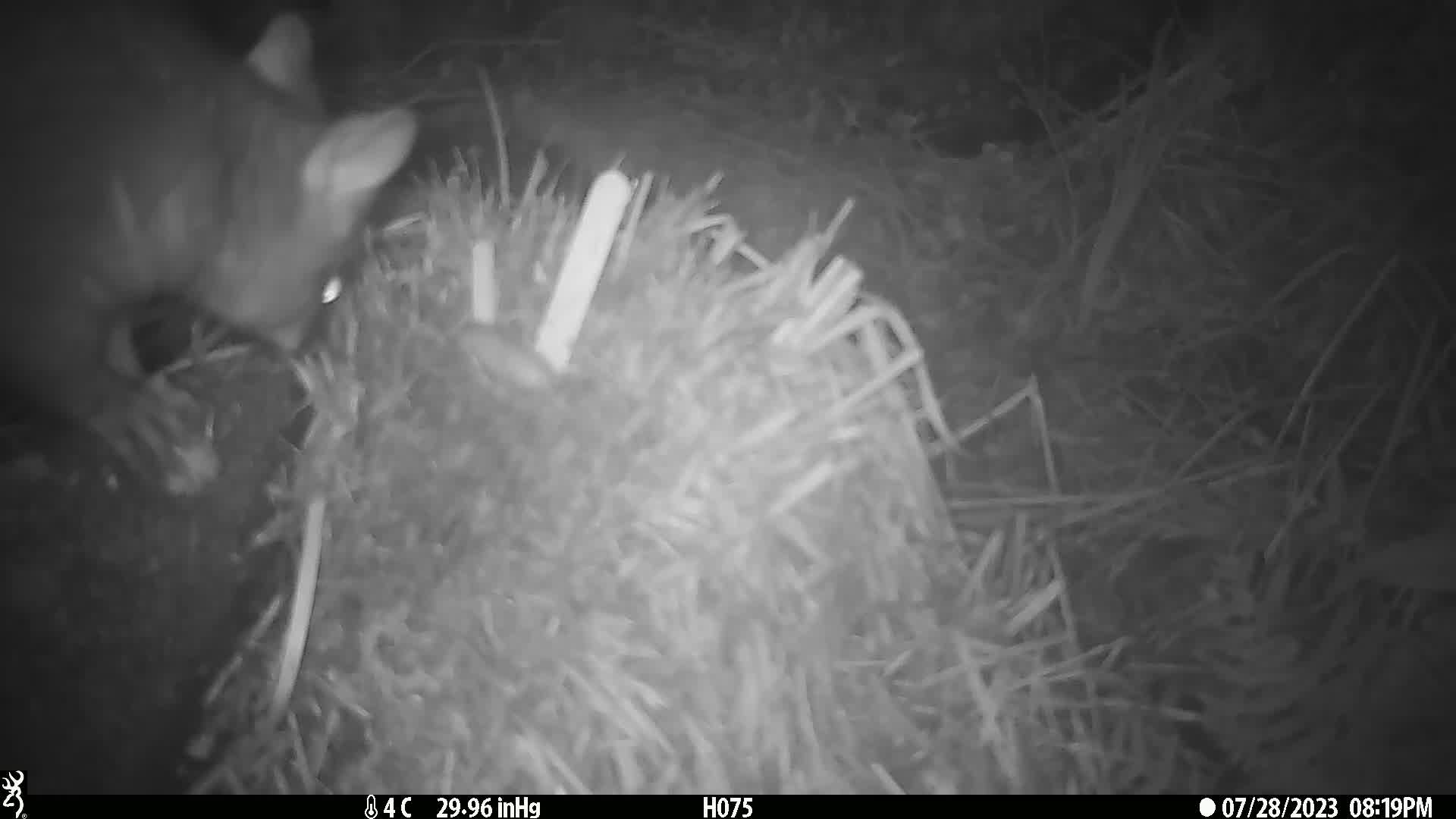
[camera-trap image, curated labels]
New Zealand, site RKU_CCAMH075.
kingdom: Animalia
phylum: Chordata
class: Mammalia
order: Diprotodontia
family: Phalangeridae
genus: Trichosurus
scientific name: Trichosurus vulpecula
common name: common brushtail possum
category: possum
Possum (common brushtail possum) (Trichosurus vulpecula).